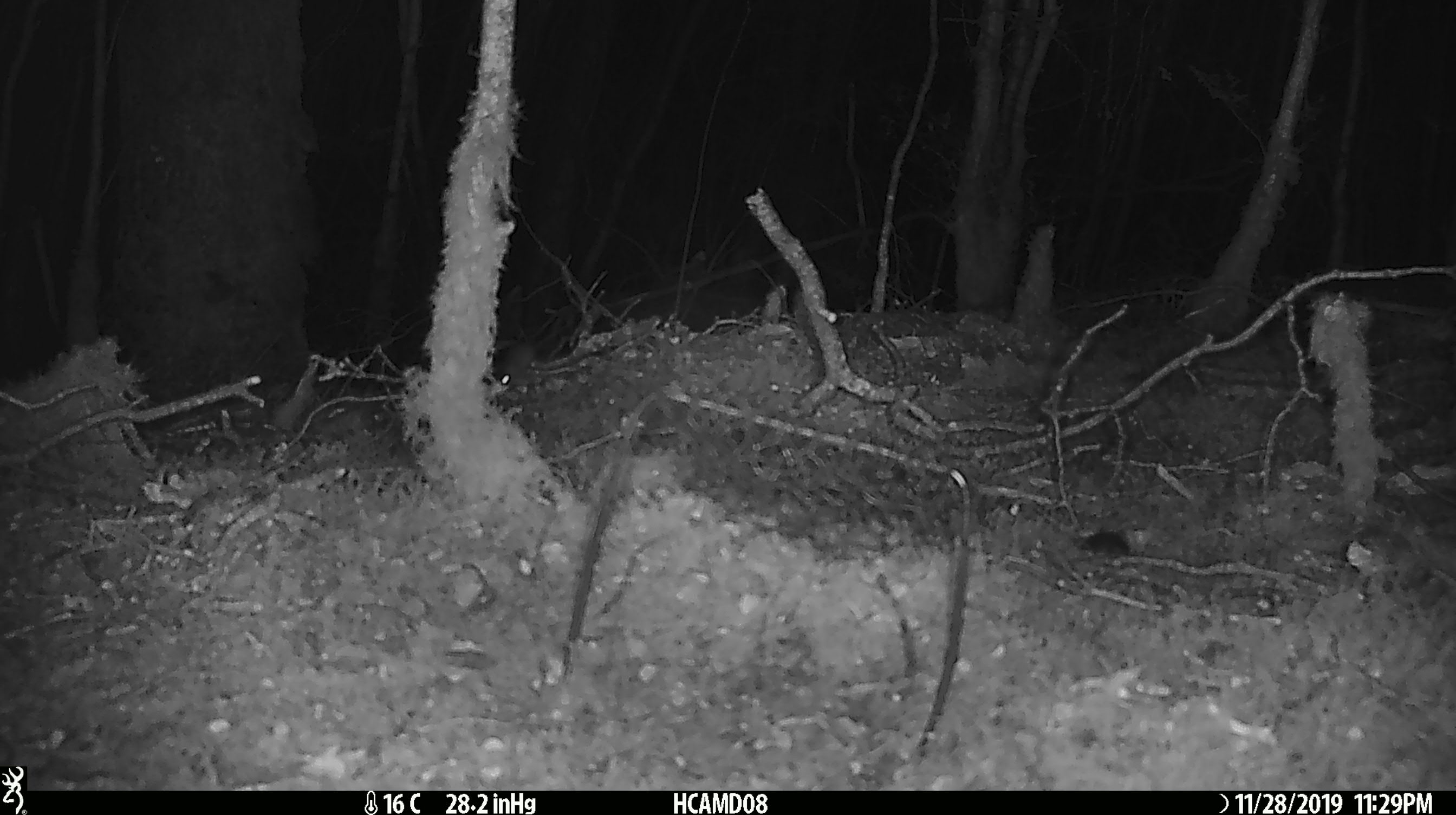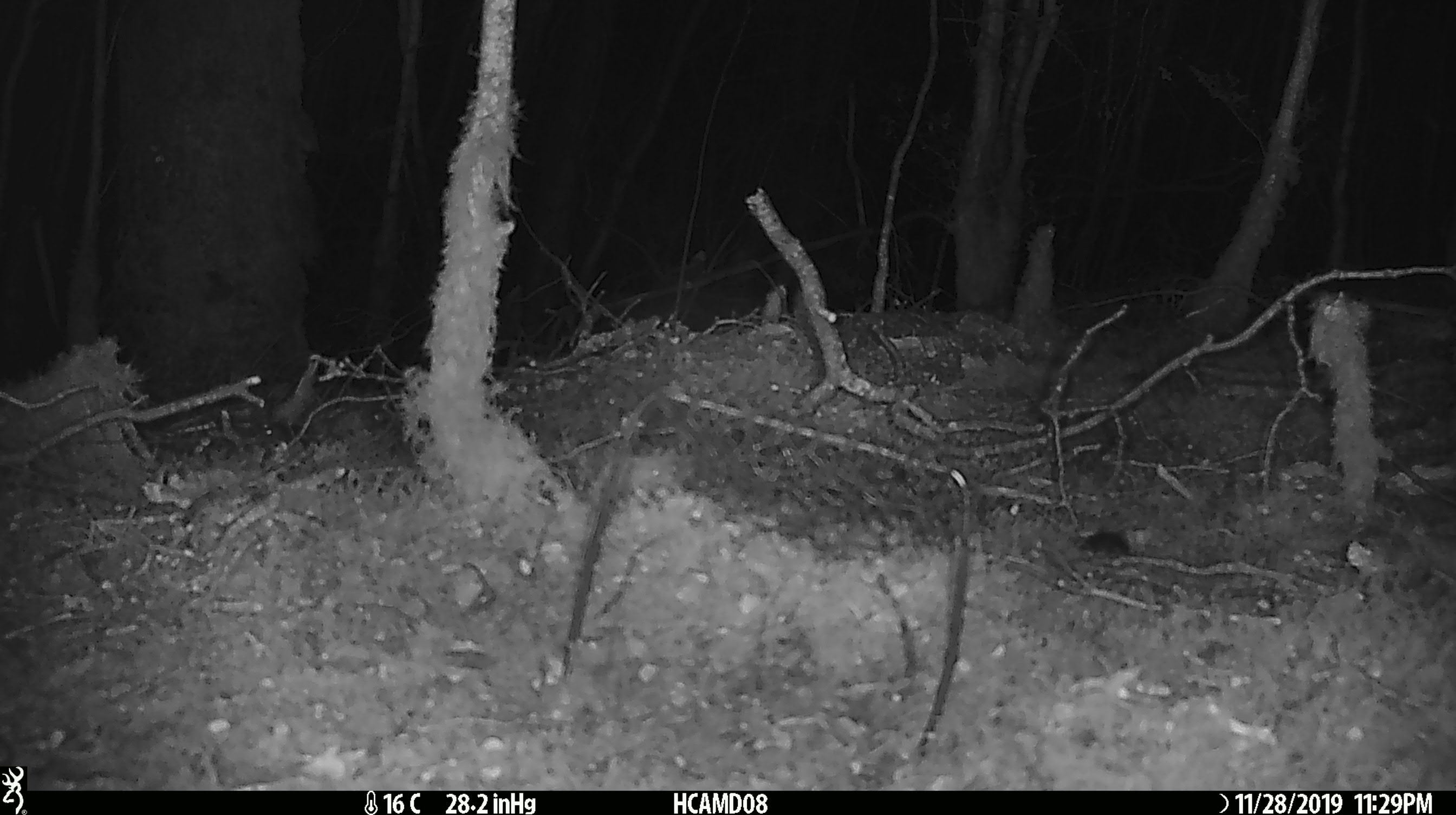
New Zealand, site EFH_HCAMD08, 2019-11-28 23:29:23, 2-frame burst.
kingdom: Animalia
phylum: Chordata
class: Mammalia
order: Rodentia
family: Muridae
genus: Mus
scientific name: Mus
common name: mouse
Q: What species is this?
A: Mouse (Mus).